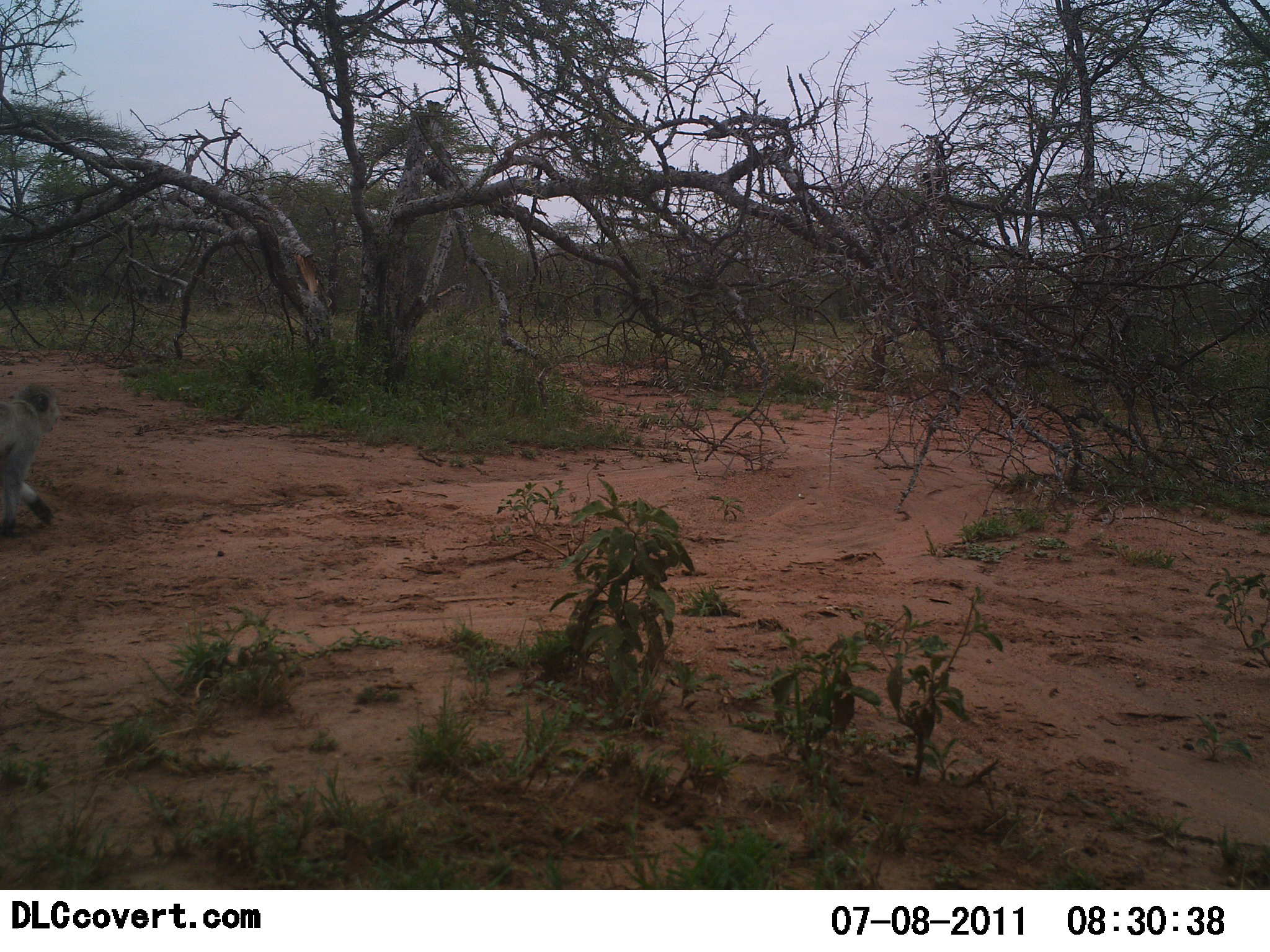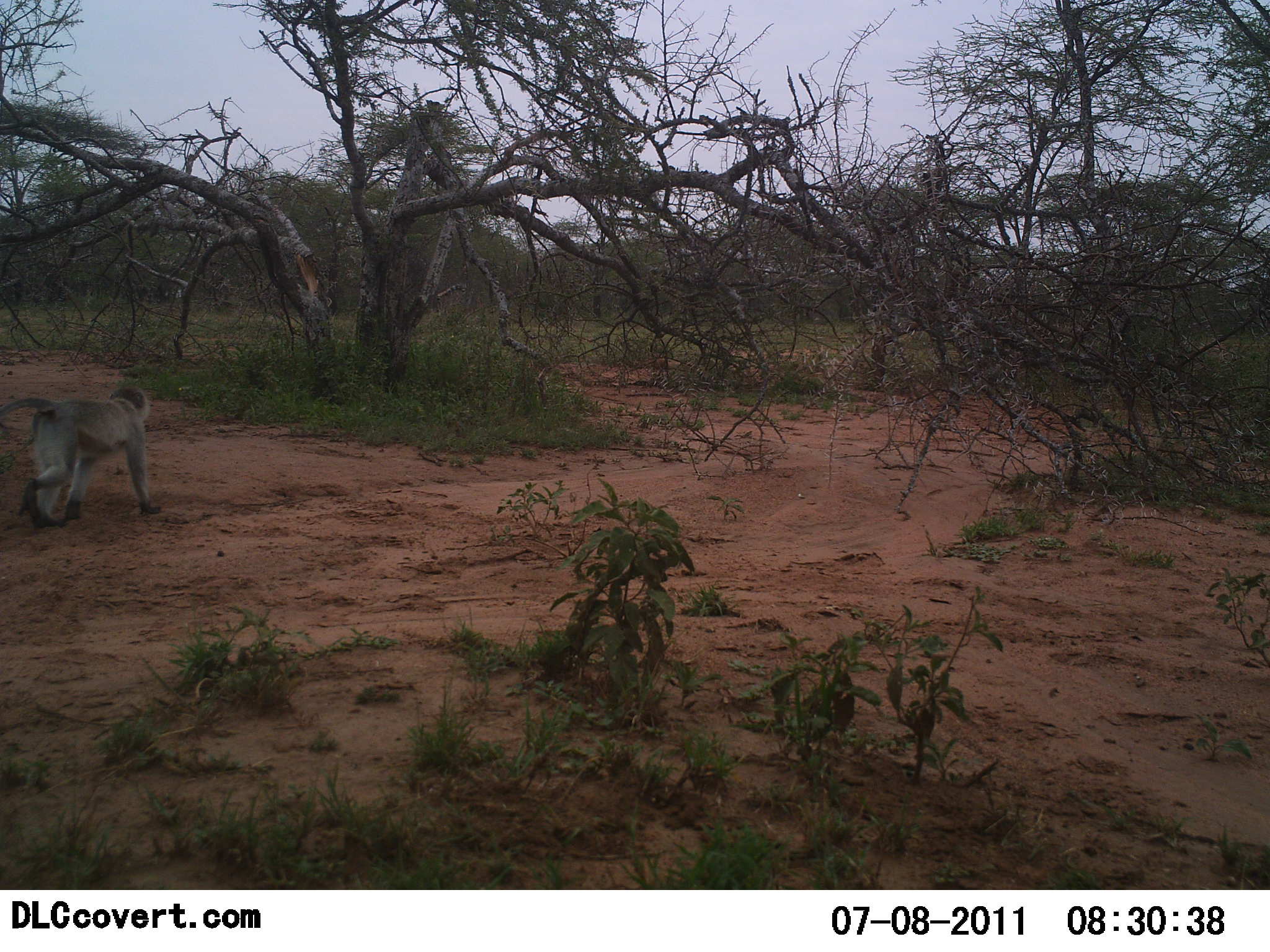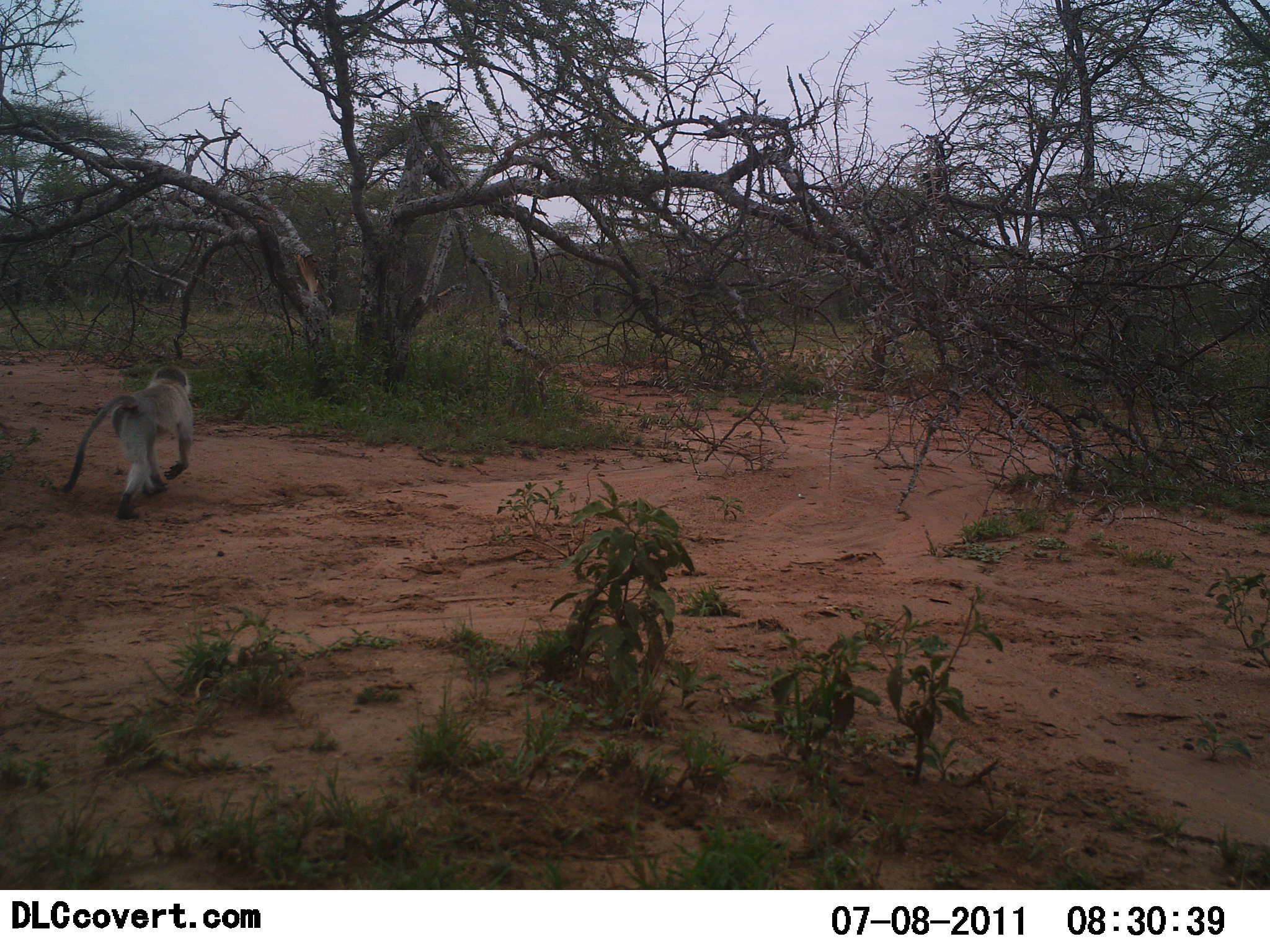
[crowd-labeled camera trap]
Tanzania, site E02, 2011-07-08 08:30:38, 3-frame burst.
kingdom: Animalia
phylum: Chordata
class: Mammalia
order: Primates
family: Cercopithecidae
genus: Chlorocebus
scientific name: Chlorocebus pygerythrus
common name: vervet monkey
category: monkeyvervet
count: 1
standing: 0%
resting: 0%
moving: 100%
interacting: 0%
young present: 0%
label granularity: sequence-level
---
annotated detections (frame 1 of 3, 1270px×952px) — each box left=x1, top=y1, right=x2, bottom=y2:
animal: left=0, top=383, right=60, bottom=537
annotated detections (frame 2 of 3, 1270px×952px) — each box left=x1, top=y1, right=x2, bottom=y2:
animal: left=0, top=386, right=162, bottom=528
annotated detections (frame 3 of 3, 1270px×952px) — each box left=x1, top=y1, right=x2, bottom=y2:
animal: left=60, top=366, right=196, bottom=519